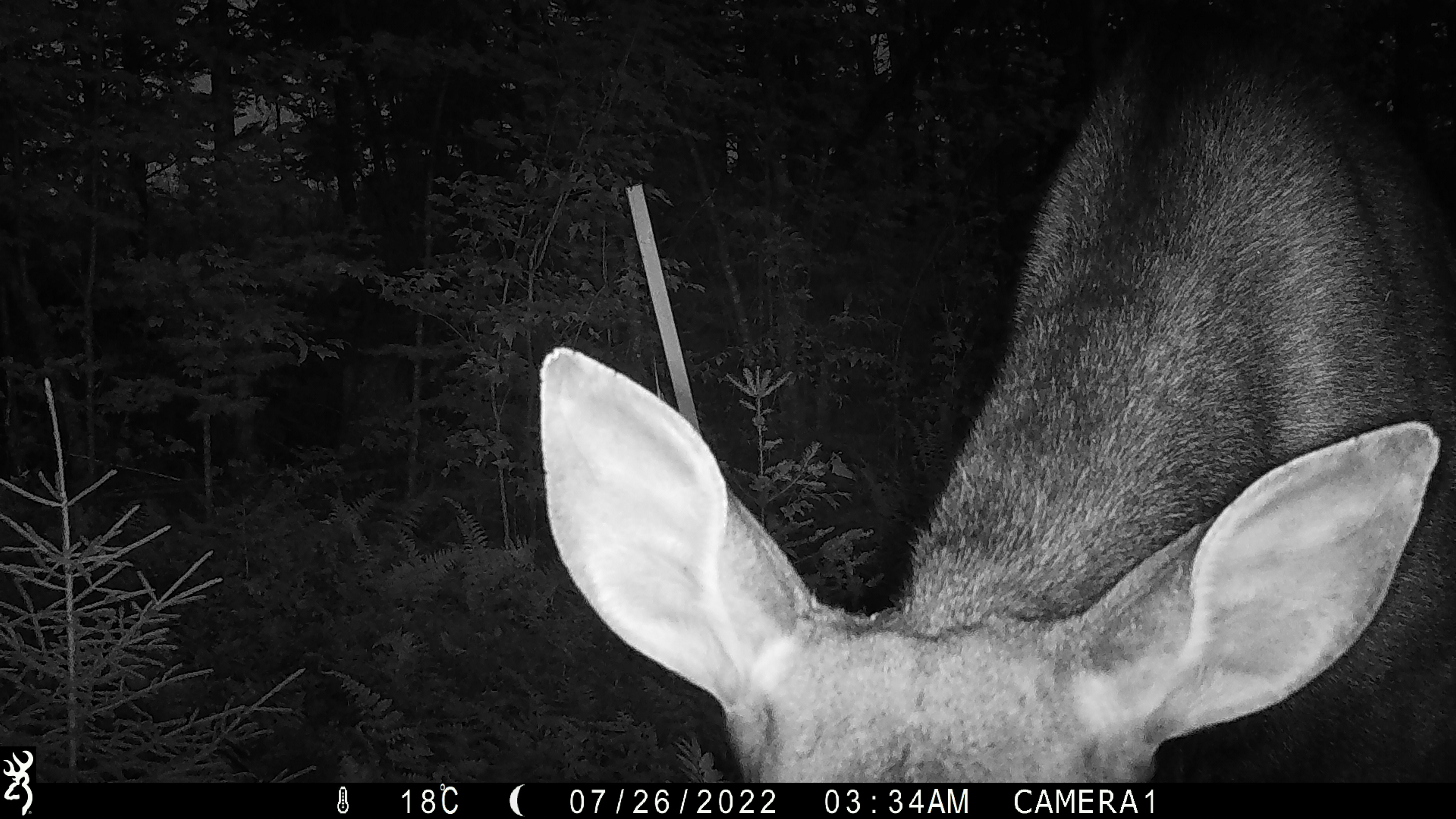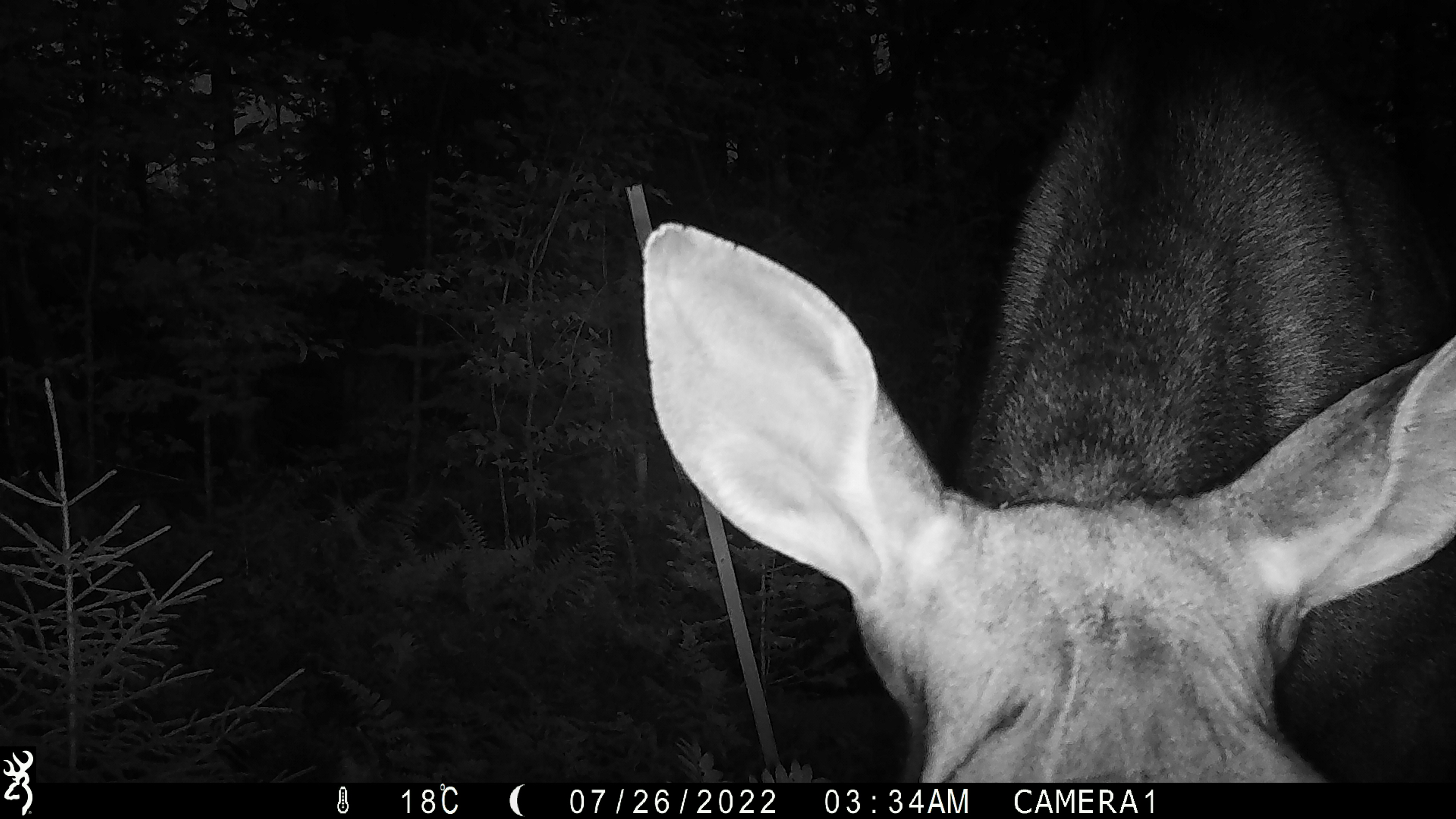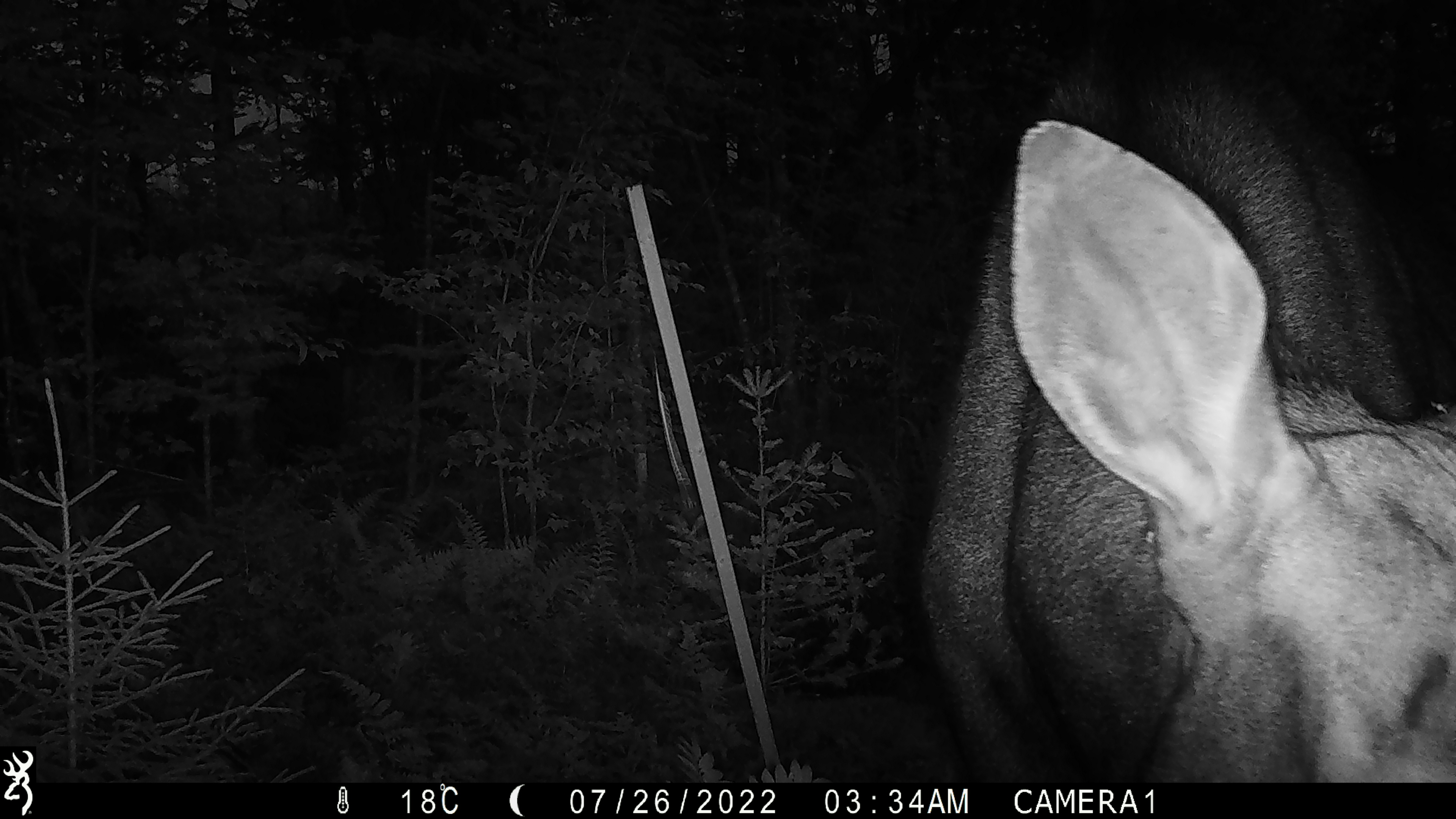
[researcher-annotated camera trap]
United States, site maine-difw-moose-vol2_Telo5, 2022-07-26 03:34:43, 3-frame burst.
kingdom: Animalia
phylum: Chordata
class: Mammalia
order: Artiodactyla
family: Cervidae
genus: Alces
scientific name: Alces alces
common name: moose